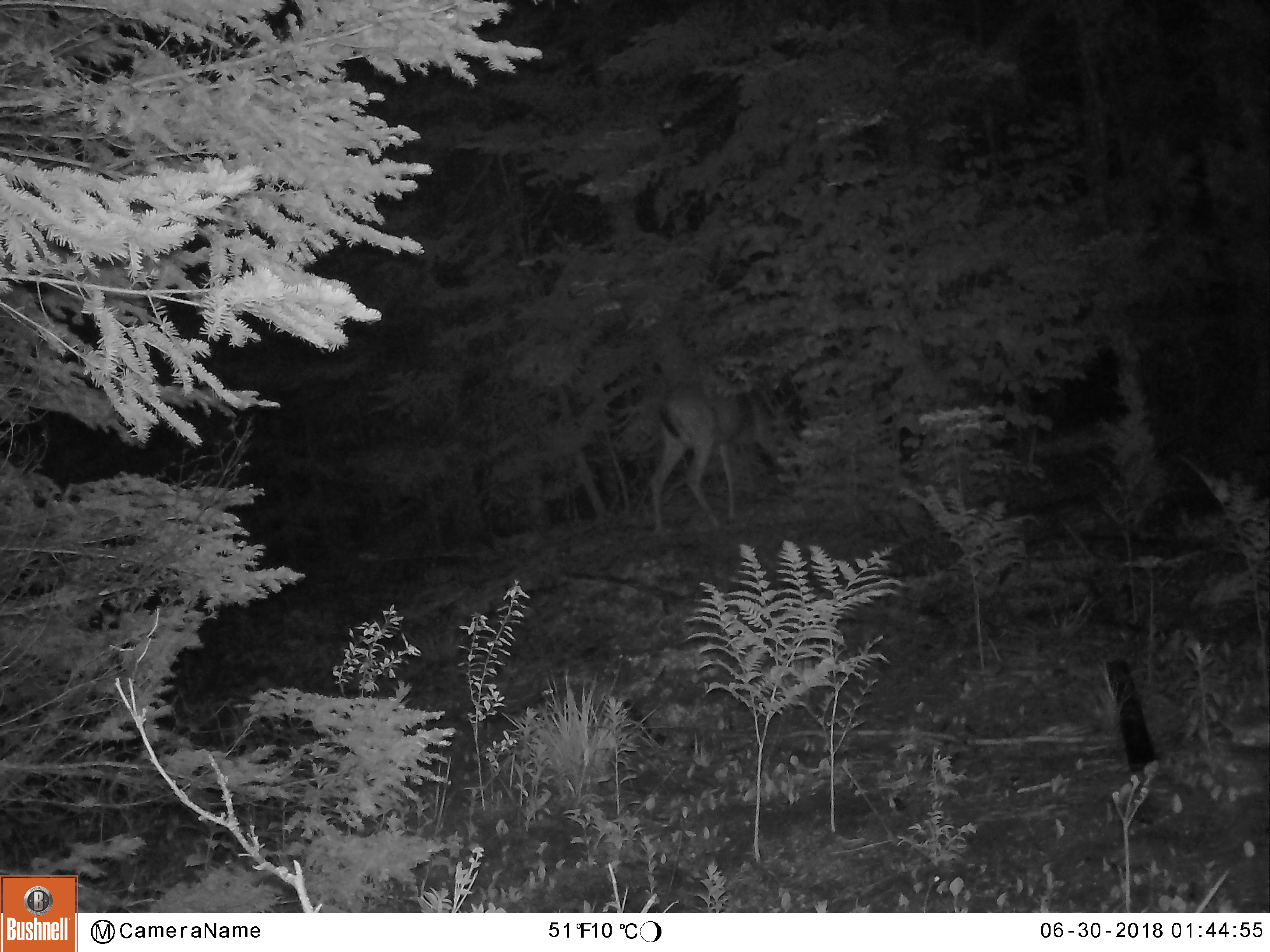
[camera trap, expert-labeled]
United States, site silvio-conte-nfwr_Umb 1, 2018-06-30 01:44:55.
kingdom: Animalia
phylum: Chordata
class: Mammalia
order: Artiodactyla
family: Cervidae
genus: Odocoileus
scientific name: Odocoileus virginianus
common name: white-tailed deer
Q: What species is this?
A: White-tailed deer (Odocoileus virginianus).